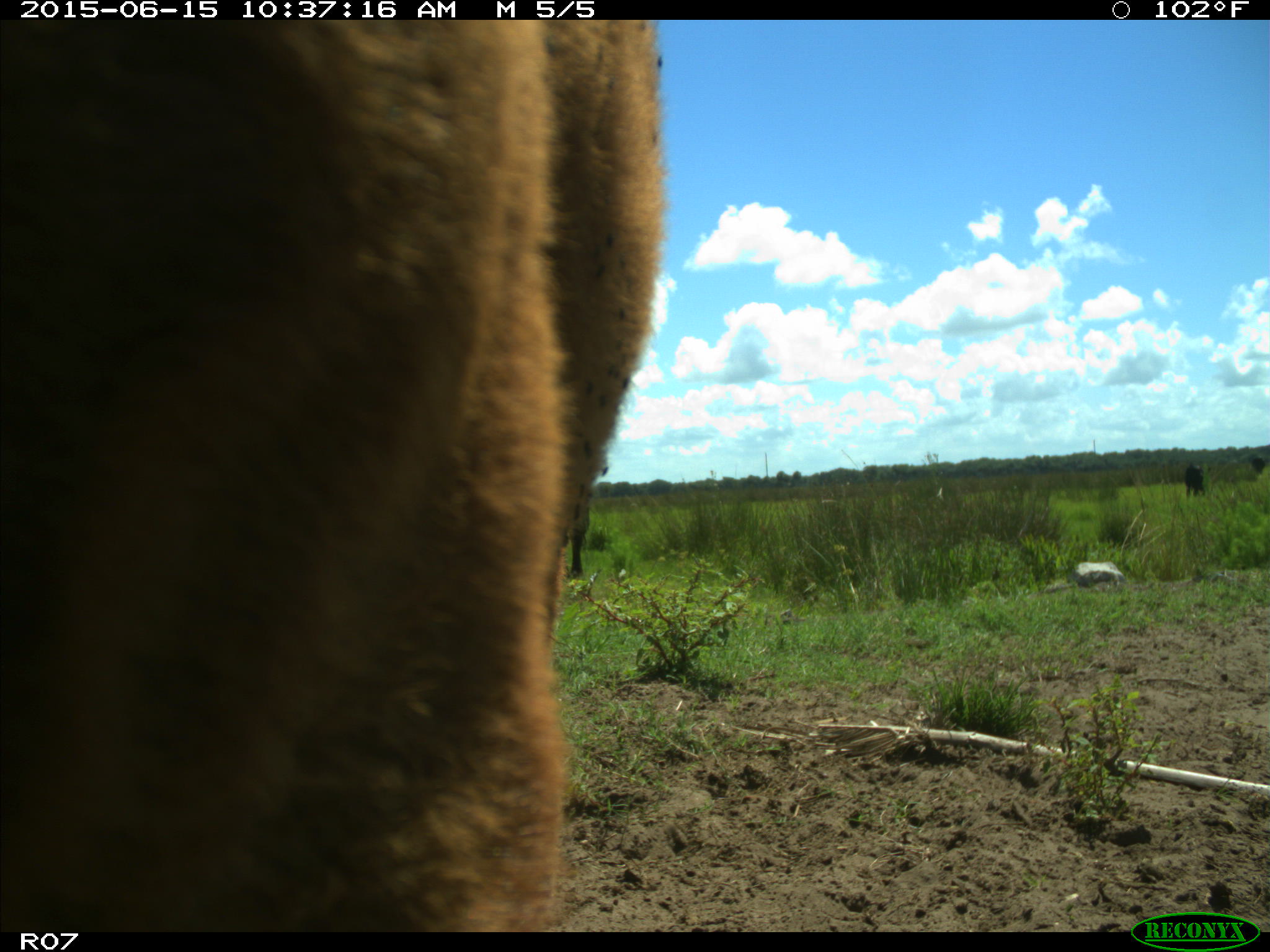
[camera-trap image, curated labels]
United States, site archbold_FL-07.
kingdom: Animalia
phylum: Chordata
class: Mammalia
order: Artiodactyla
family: Bovidae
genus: Bos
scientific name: Bos taurus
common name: domestic cow